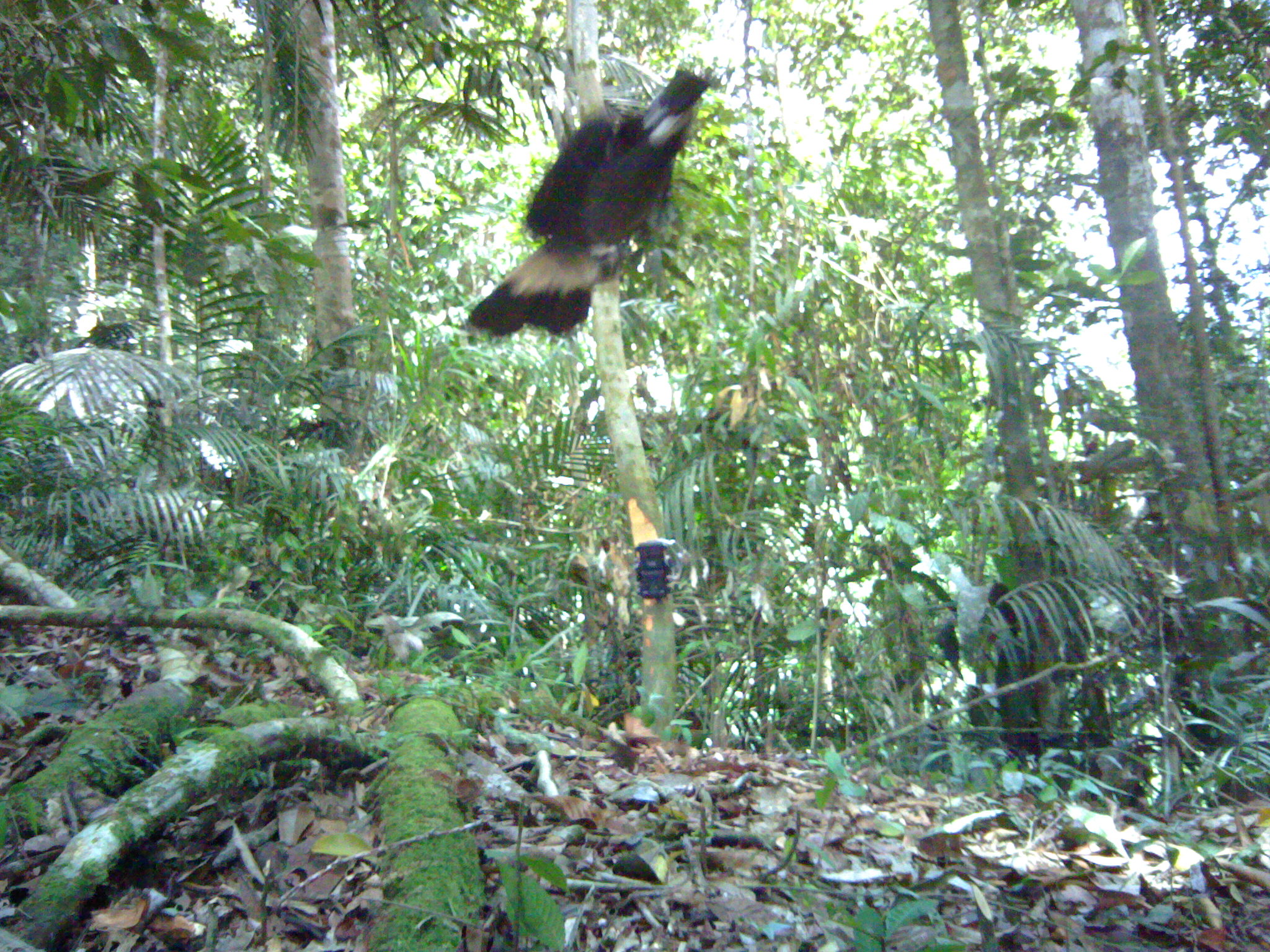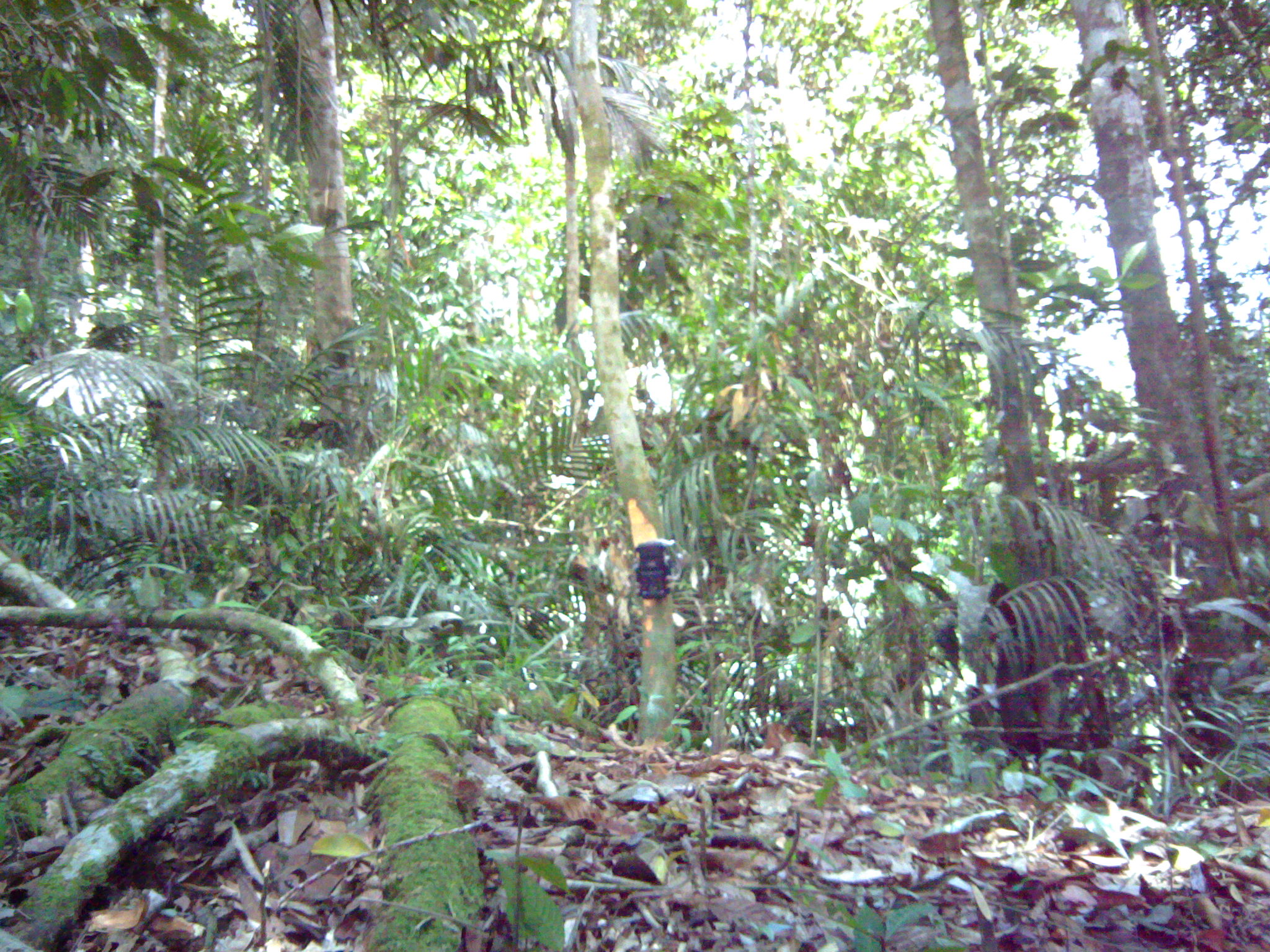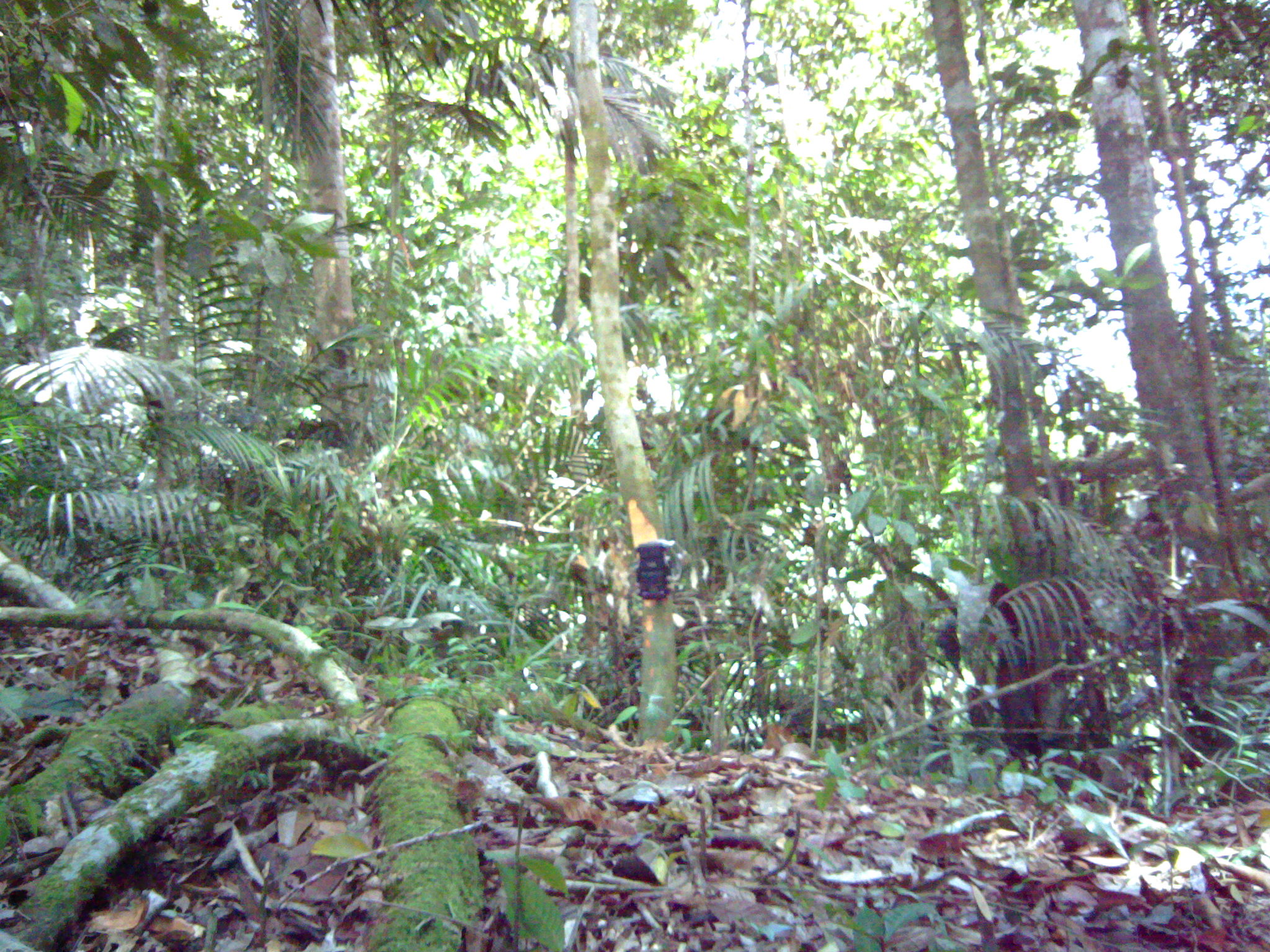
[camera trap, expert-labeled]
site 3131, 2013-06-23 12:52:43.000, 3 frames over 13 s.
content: unidentified animal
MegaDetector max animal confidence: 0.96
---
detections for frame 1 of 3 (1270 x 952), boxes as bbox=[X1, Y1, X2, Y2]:
unknown: bbox=[466, 67, 712, 337]